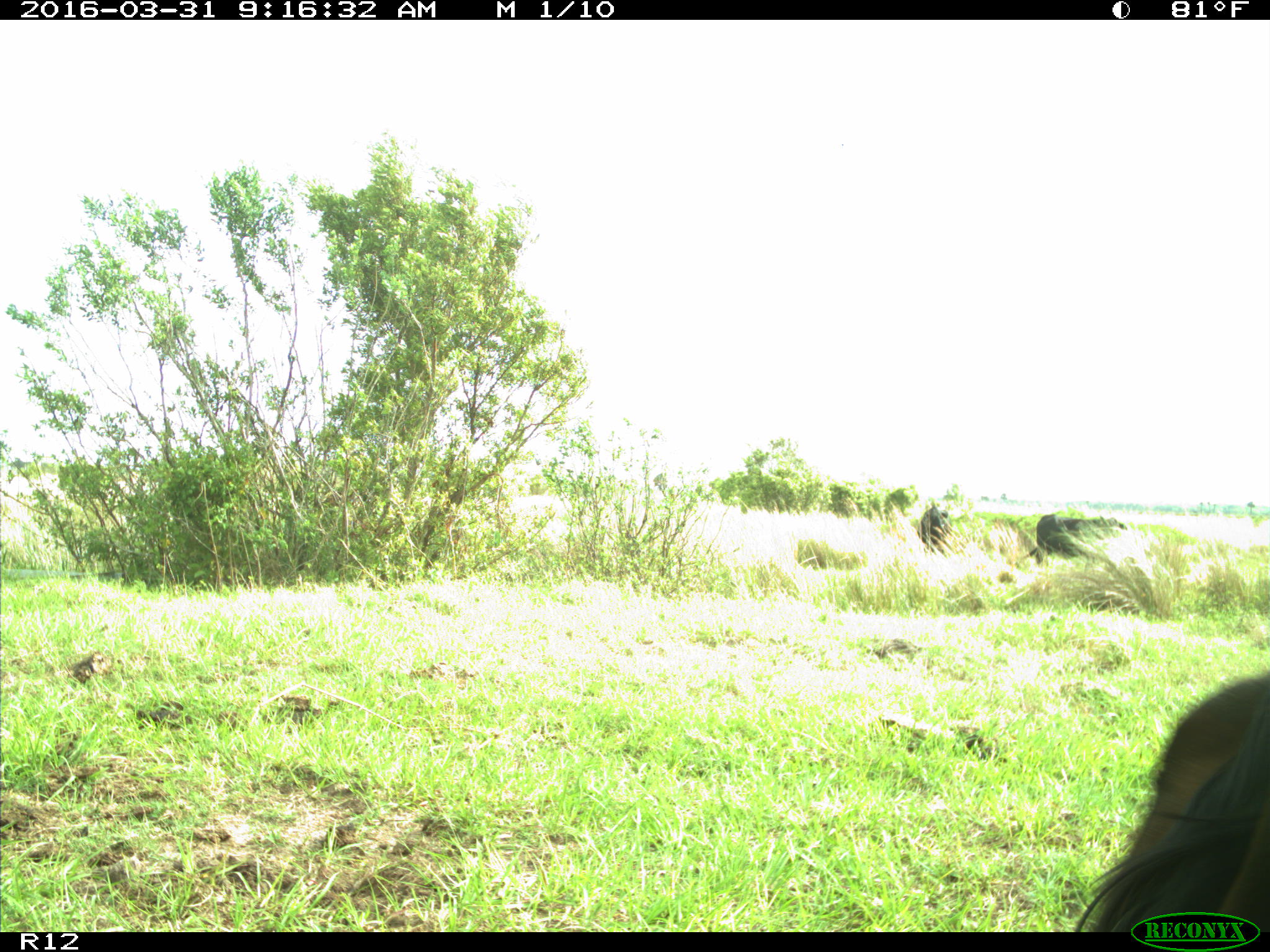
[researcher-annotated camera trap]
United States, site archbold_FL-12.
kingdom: Animalia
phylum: Chordata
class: Mammalia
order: Artiodactyla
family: Bovidae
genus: Bos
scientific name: Bos taurus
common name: domestic cow